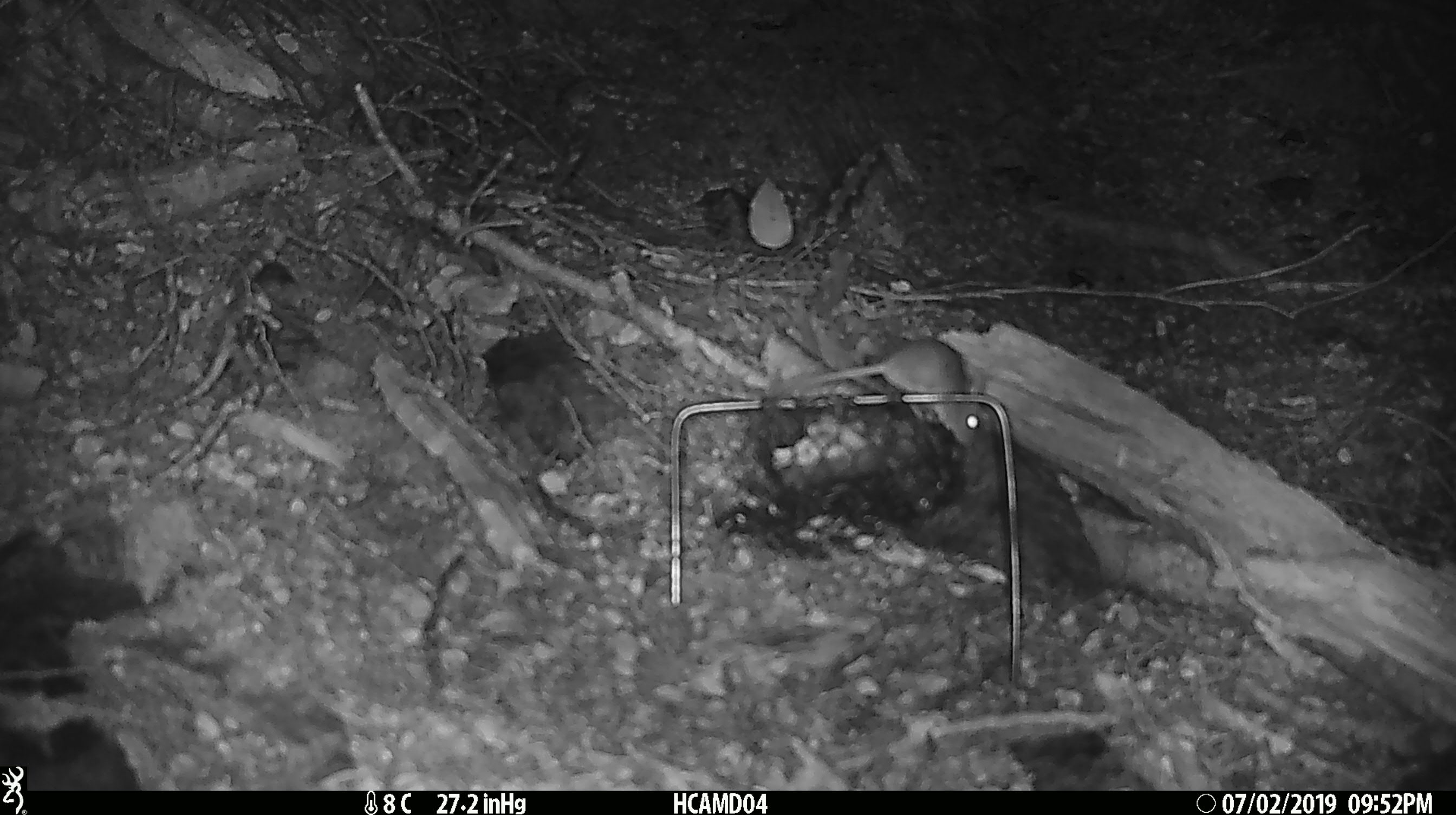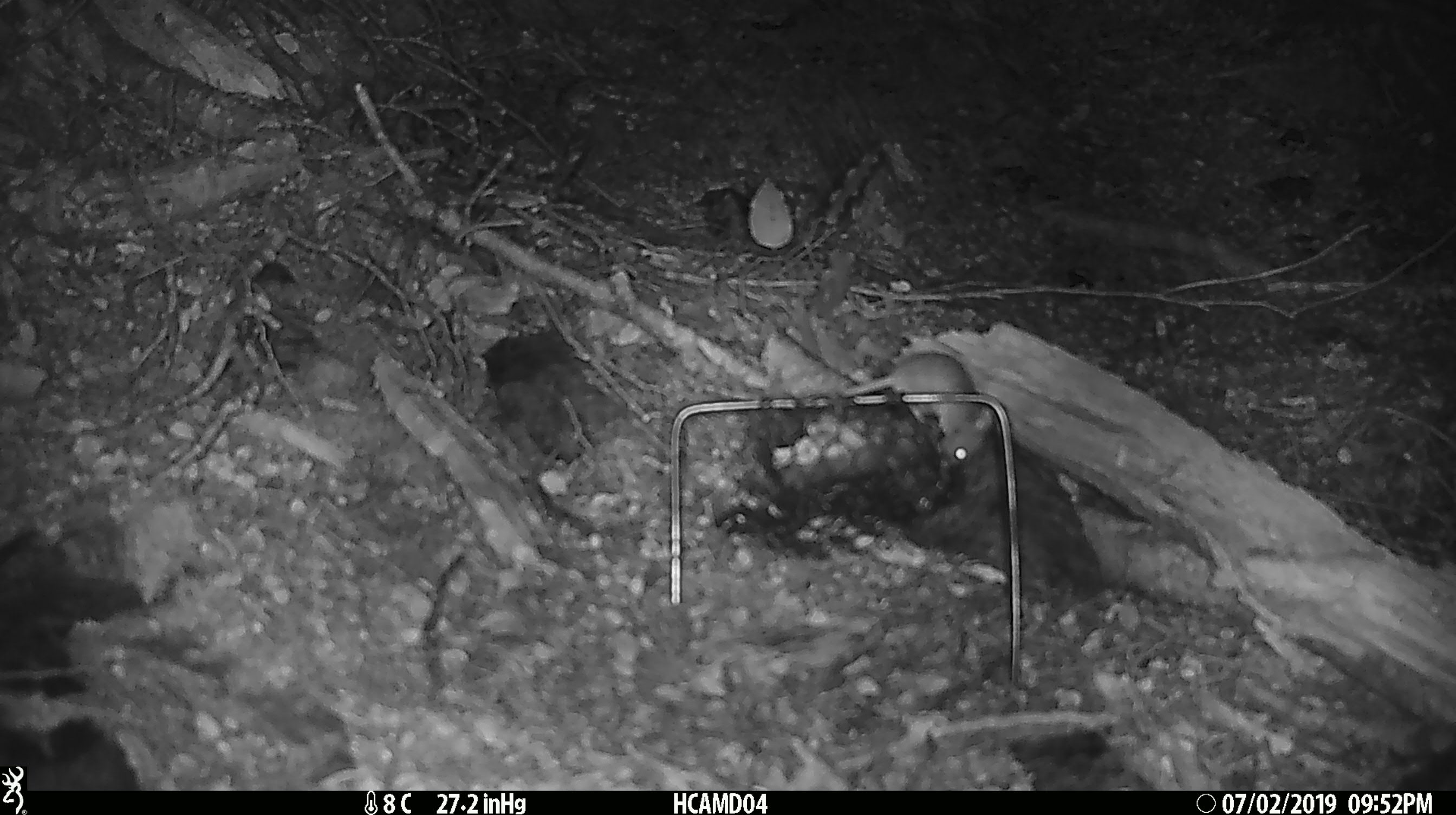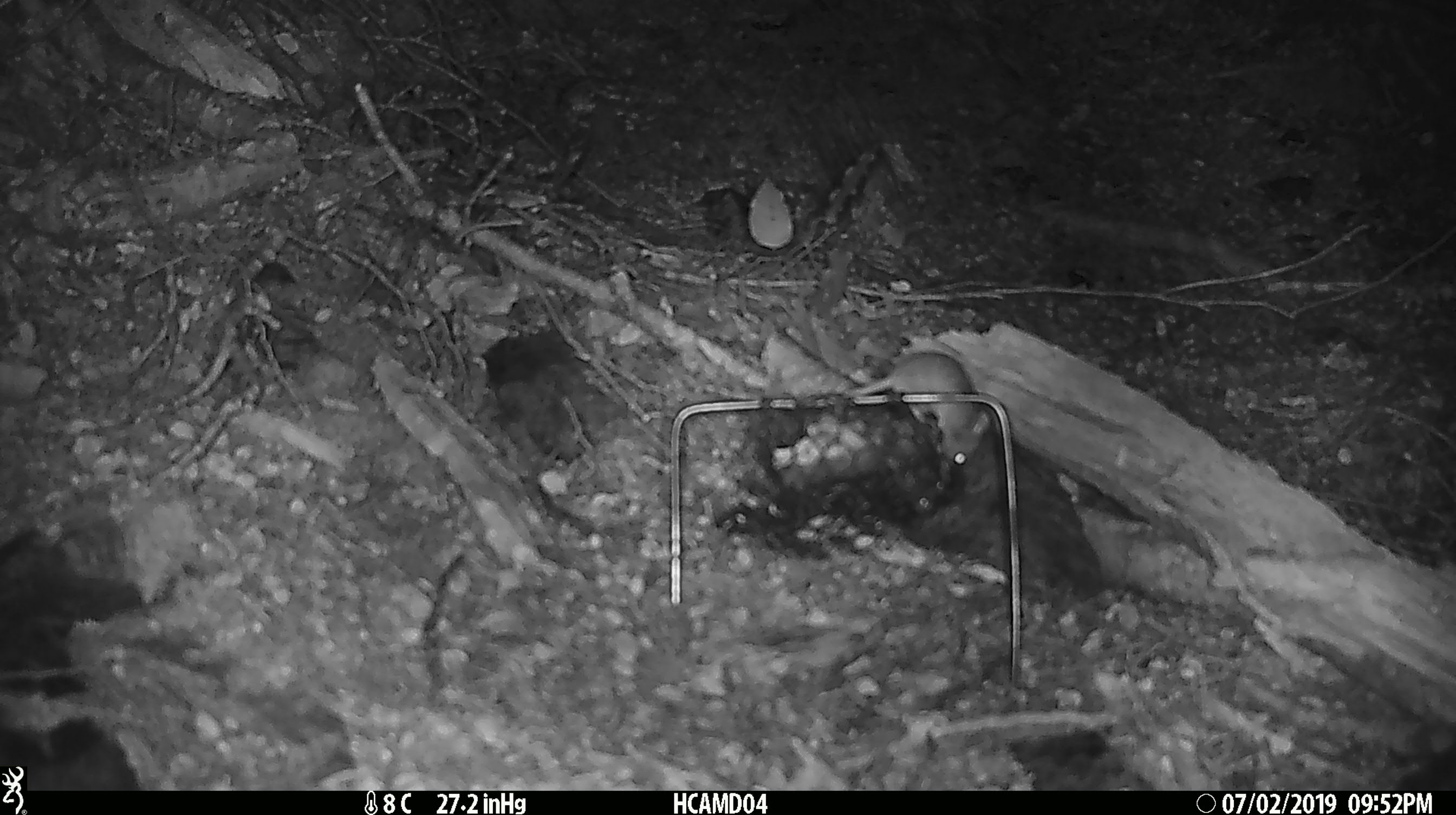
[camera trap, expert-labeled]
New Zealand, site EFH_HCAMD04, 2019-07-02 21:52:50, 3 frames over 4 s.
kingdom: Animalia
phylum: Chordata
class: Mammalia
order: Rodentia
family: Muridae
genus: Mus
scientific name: Mus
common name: mouse